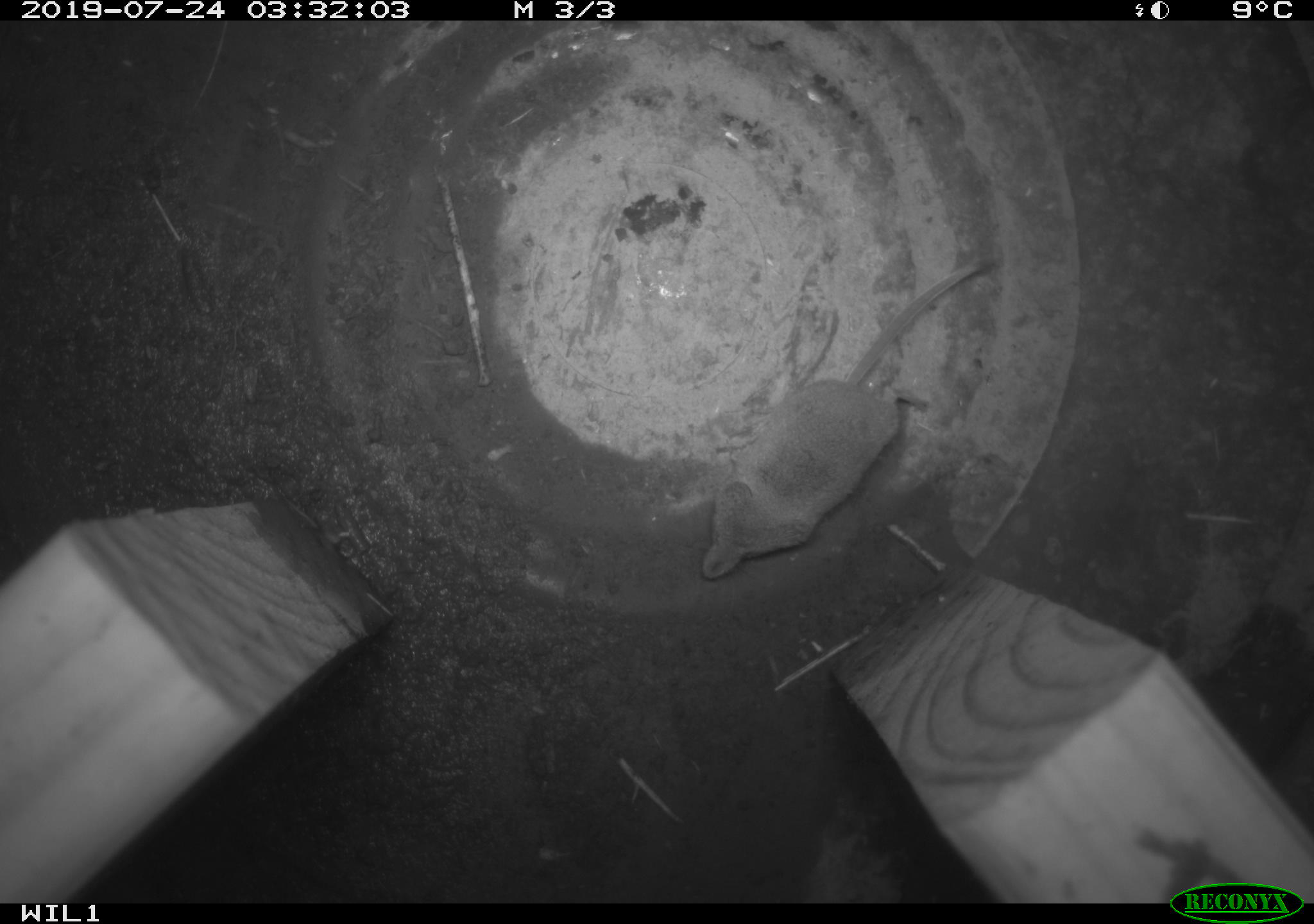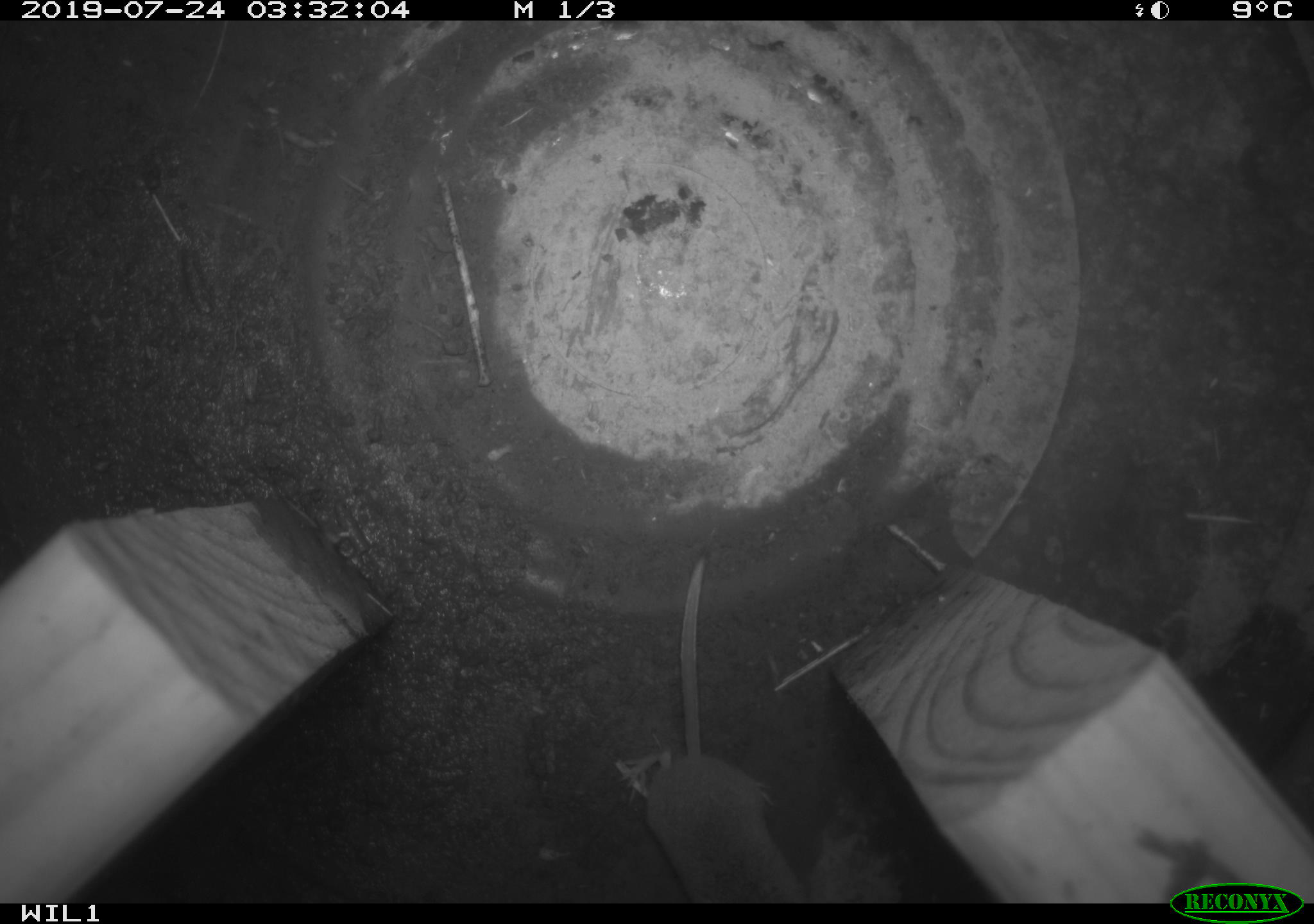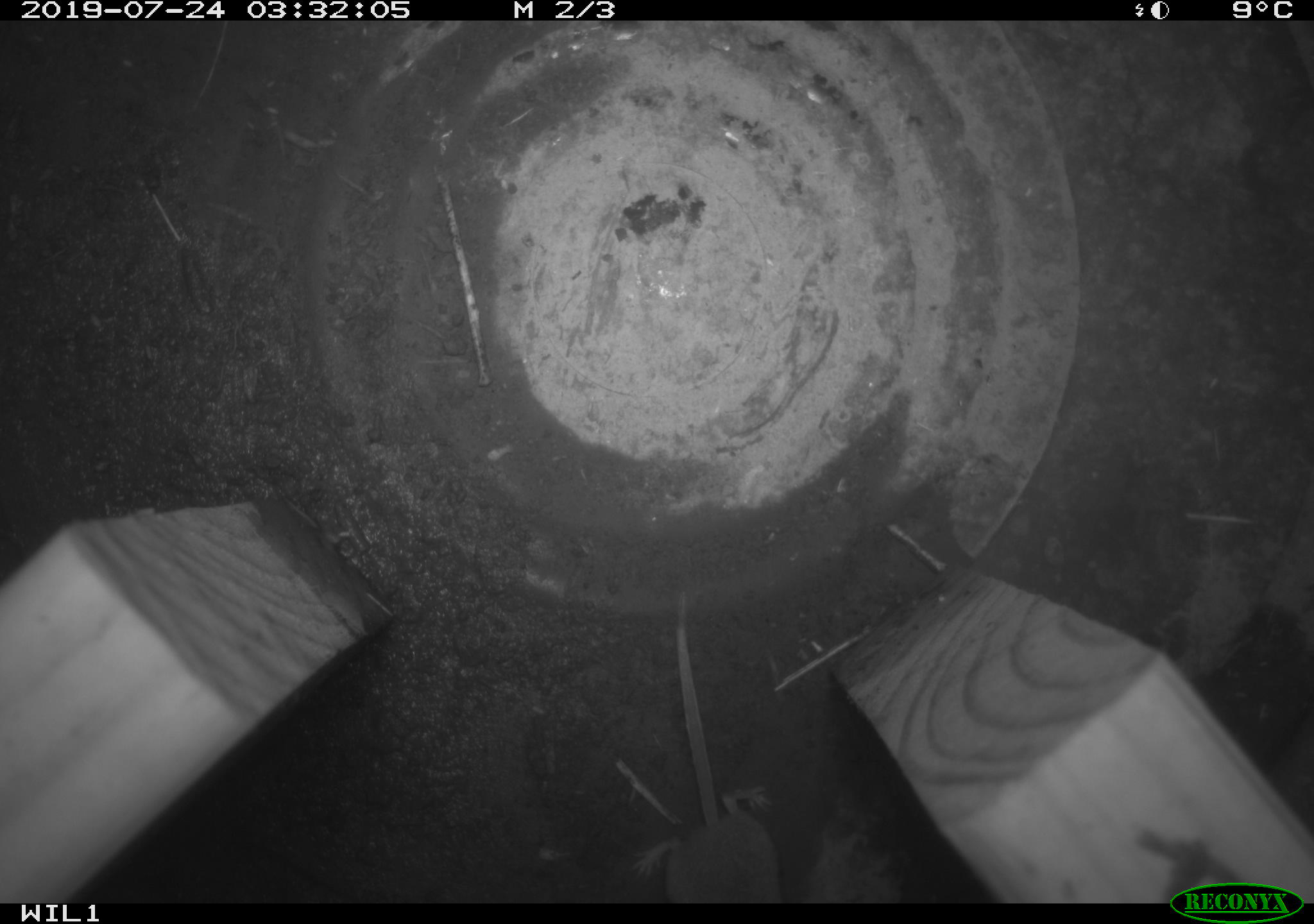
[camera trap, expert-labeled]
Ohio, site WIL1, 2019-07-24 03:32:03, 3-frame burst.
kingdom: Animalia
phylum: Chordata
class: Mammalia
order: Eulipotyphla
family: Soricidae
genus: Sorex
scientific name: Sorex cinereus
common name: masked shrew